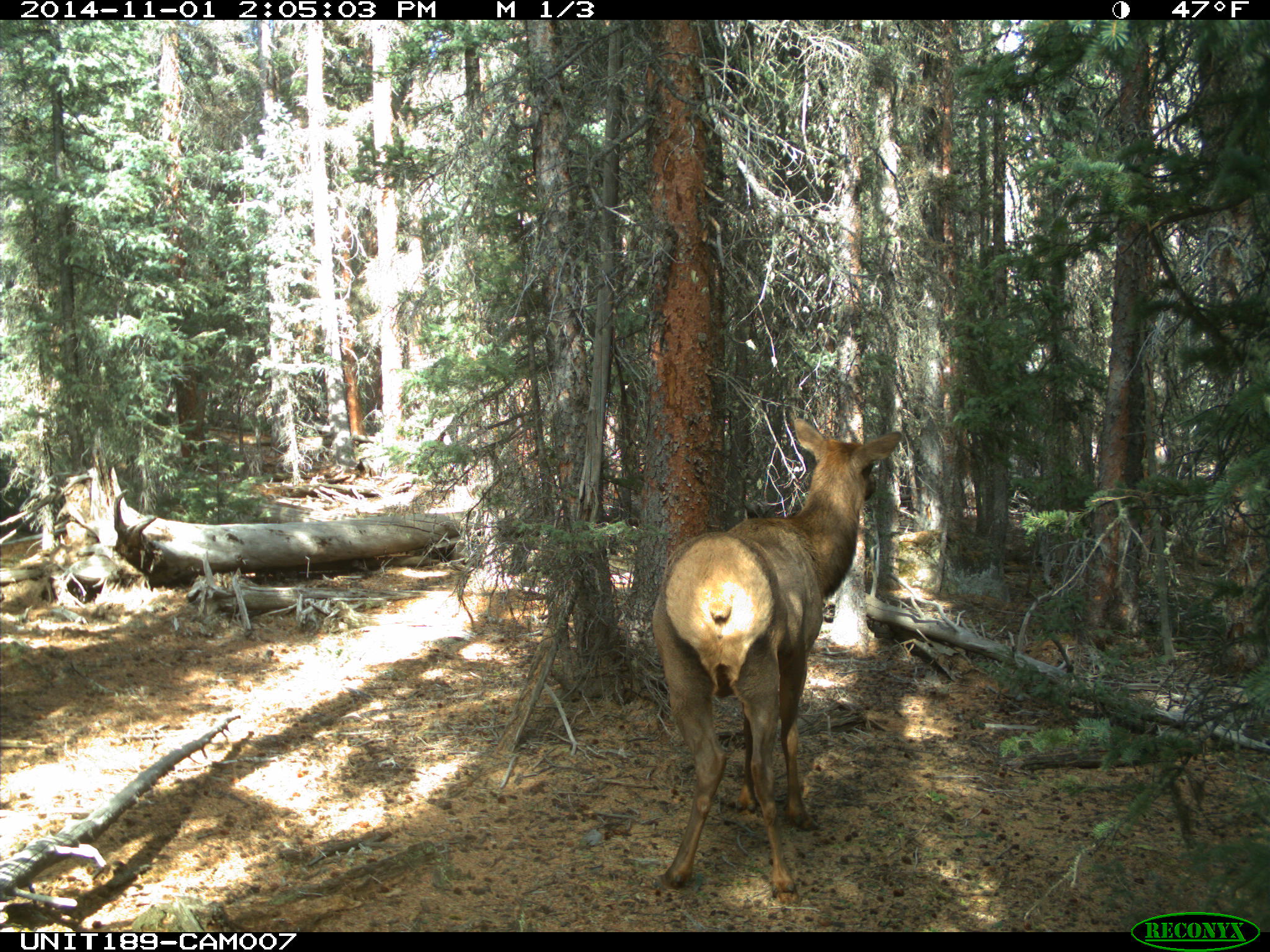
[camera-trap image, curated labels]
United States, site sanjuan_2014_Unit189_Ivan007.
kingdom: Animalia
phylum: Chordata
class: Mammalia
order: Artiodactyla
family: Cervidae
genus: Cervus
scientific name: Cervus elaphus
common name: red deer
Cervus elaphus (red deer).